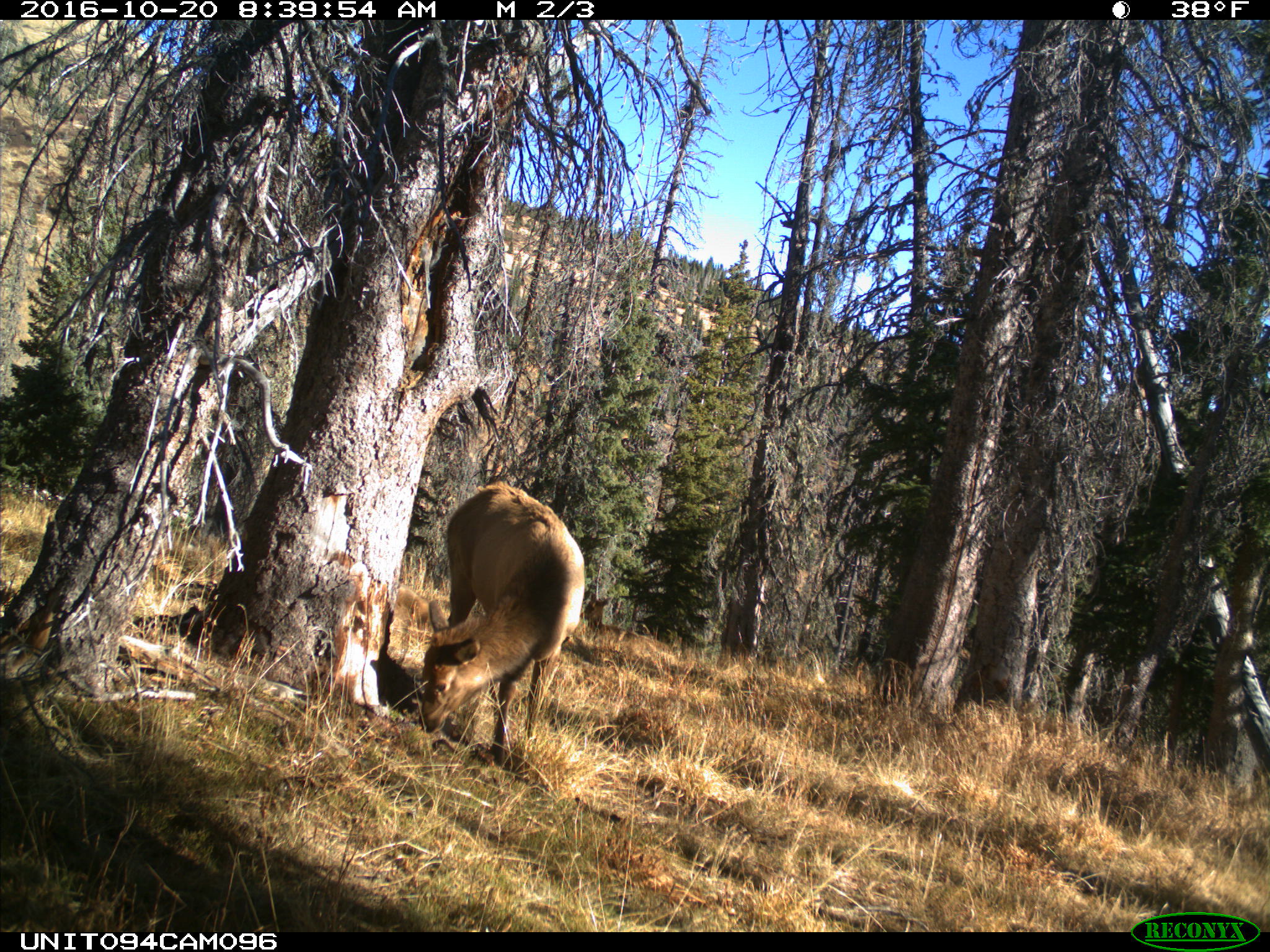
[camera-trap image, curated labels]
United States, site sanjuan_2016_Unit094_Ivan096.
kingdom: Animalia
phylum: Chordata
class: Mammalia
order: Artiodactyla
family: Cervidae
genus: Cervus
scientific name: Cervus elaphus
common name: red deer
Cervus elaphus (red deer).